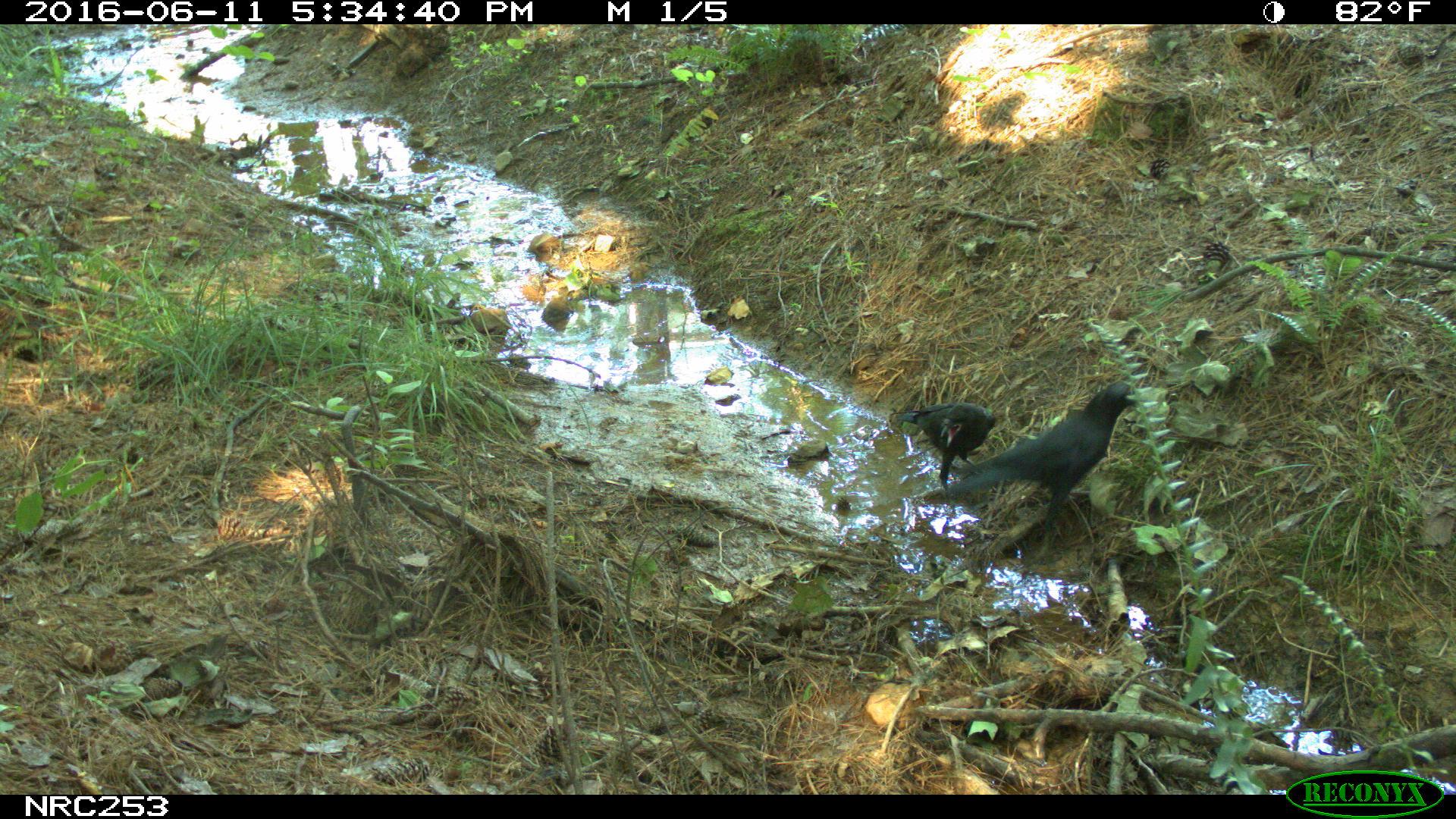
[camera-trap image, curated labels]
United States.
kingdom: Animalia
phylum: Chordata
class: Aves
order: Passeriformes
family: Corvidae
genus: Corvus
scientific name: Corvus brachyrhynchos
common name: american crow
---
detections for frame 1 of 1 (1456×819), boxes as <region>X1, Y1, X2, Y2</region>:
American Crow: <region>954, 379, 1145, 506</region>; <region>906, 395, 997, 476</region>